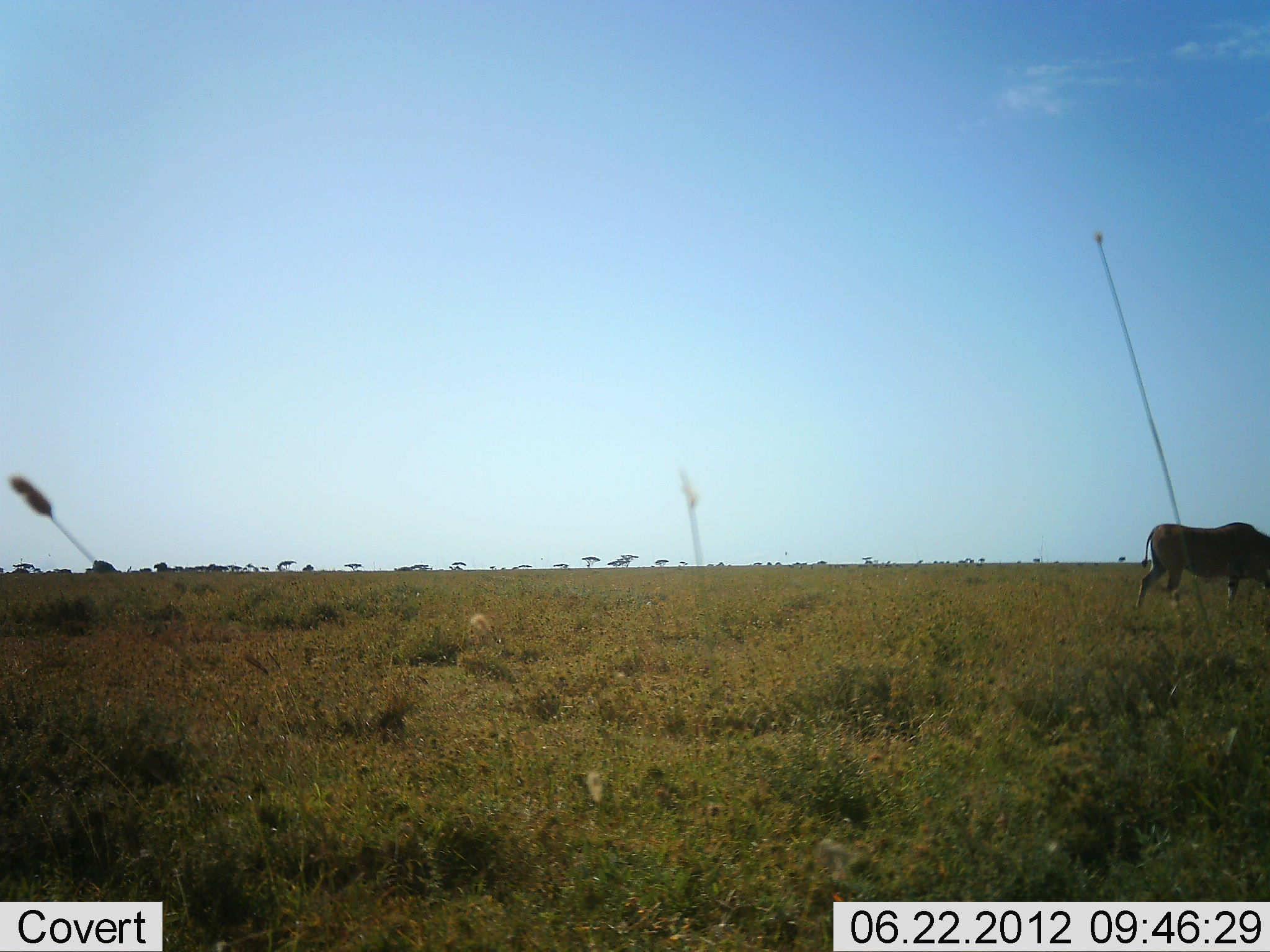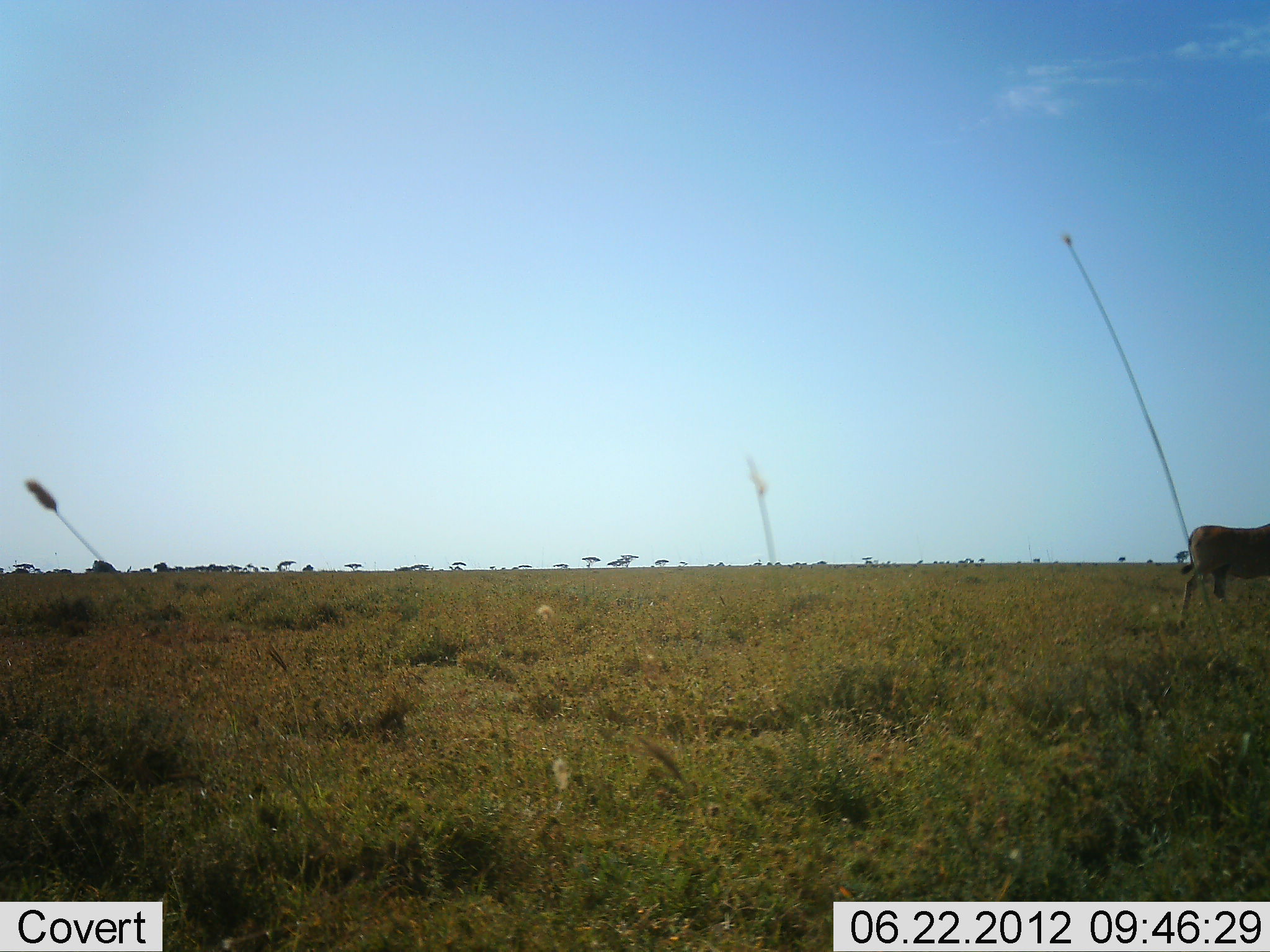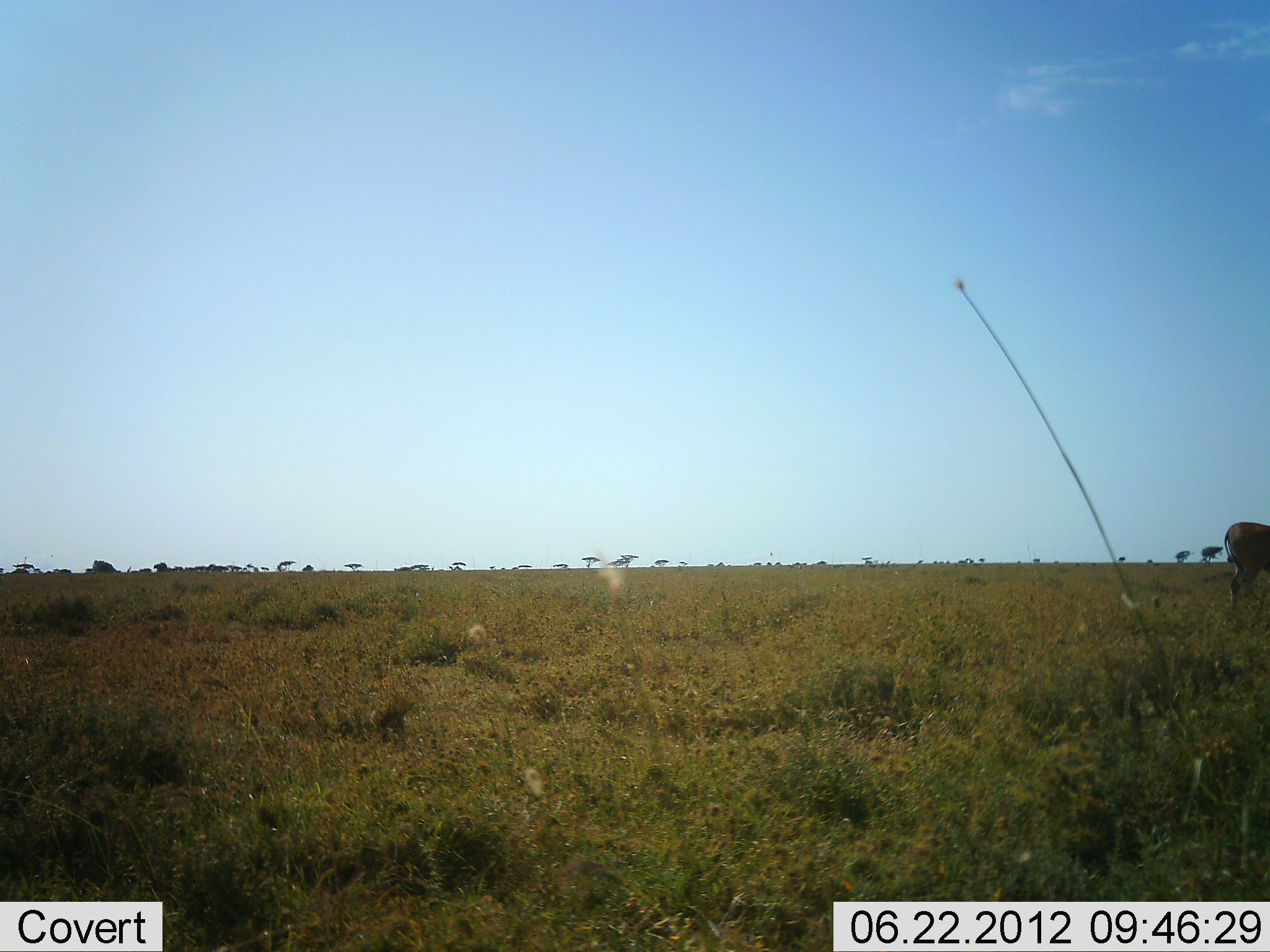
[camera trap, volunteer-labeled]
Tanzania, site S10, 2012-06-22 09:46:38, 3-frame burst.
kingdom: Animalia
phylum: Chordata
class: Mammalia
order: Artiodactyla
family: Bovidae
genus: Tragelaphus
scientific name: Tragelaphus oryx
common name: eland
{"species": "eland (Tragelaphus oryx)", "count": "1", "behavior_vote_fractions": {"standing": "0%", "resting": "0%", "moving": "100%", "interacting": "0%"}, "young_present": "0%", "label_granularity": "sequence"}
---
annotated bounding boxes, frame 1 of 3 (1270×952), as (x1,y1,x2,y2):
animal: (1131,521,1270,622)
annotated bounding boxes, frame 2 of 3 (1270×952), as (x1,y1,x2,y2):
animal: (1177,524,1270,627)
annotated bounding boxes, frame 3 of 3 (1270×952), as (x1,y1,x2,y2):
animal: (1223,520,1270,614)